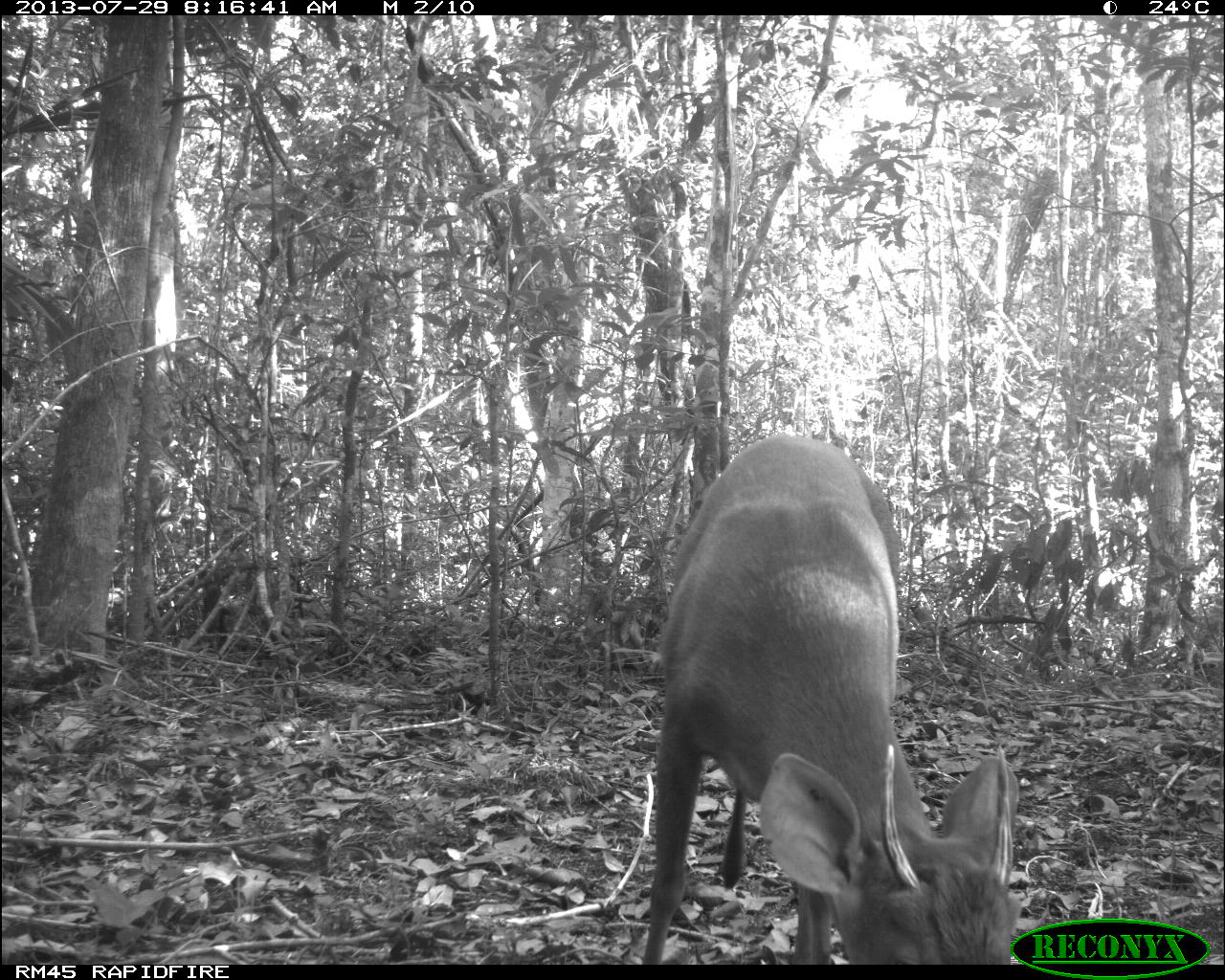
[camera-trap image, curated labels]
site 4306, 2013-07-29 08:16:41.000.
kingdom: Animalia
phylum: Chordata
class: Mammalia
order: Artiodactyla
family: Cervidae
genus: Mazama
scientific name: Mazama temama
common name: central american red brocket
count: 1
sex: male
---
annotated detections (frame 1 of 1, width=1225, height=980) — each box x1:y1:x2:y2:
mazama temama: 640:430:1023:964